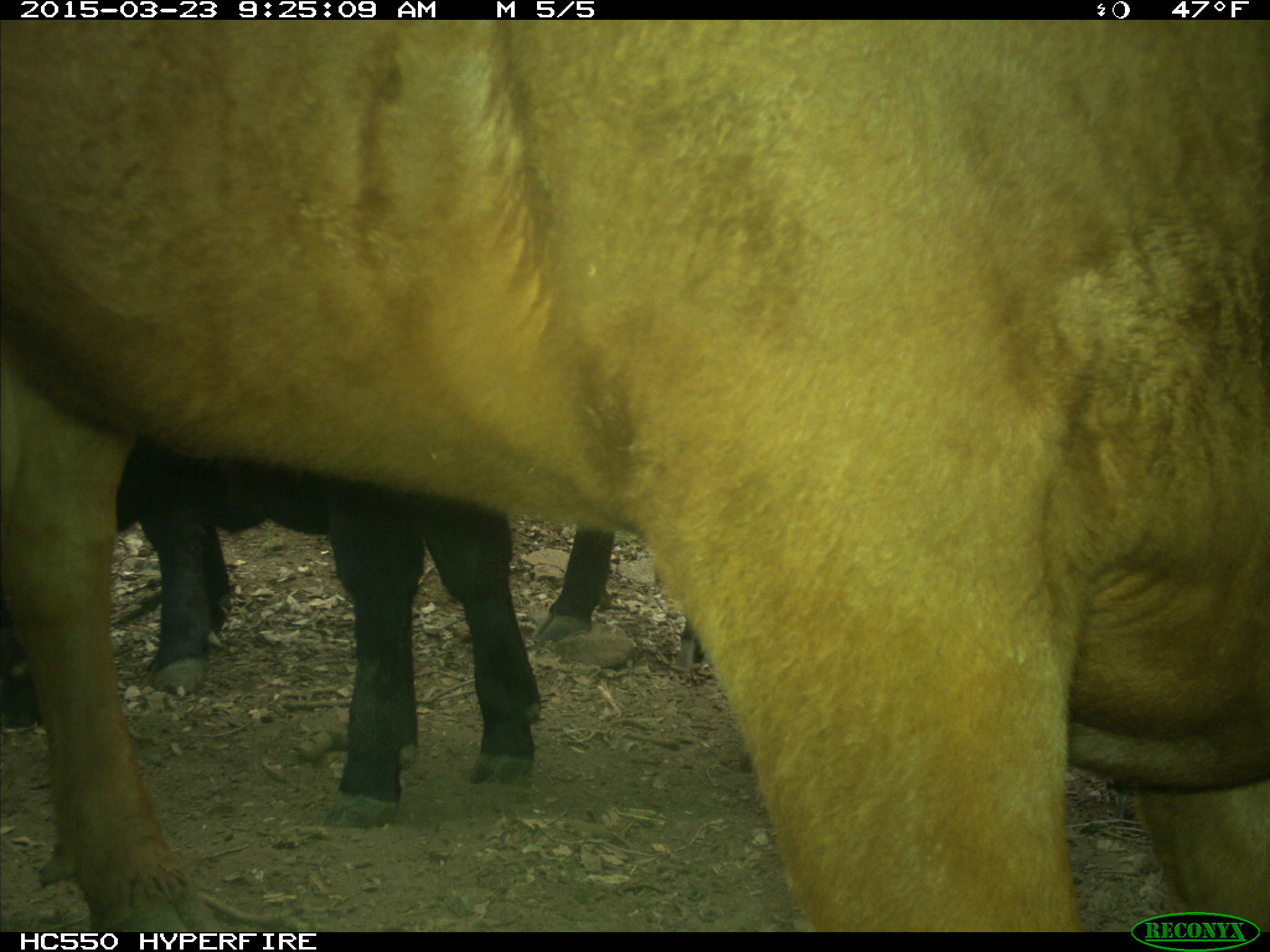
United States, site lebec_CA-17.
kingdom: Animalia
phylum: Chordata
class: Mammalia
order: Artiodactyla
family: Bovidae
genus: Bos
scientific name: Bos taurus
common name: domestic cow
Bos taurus (domestic cow).